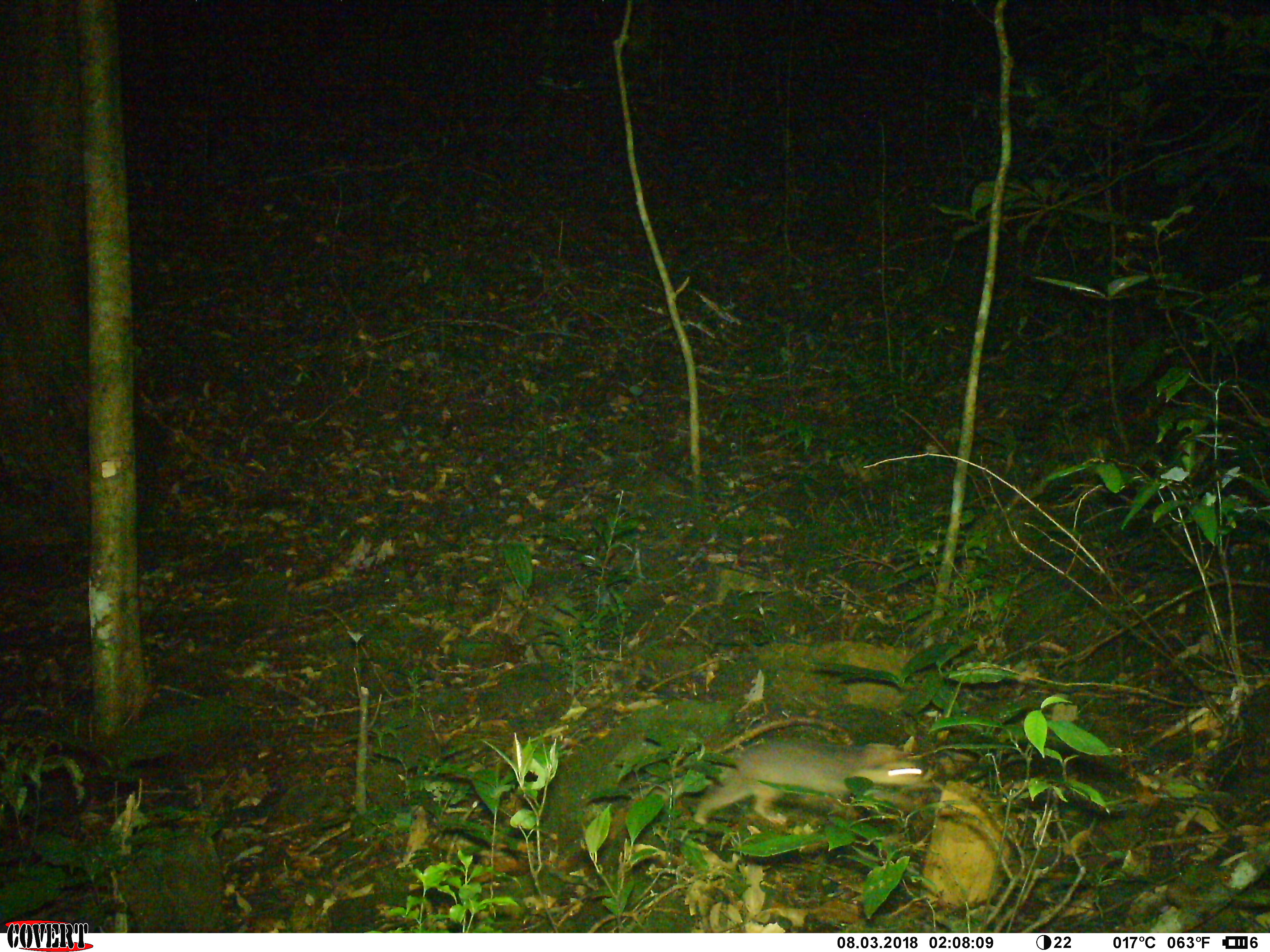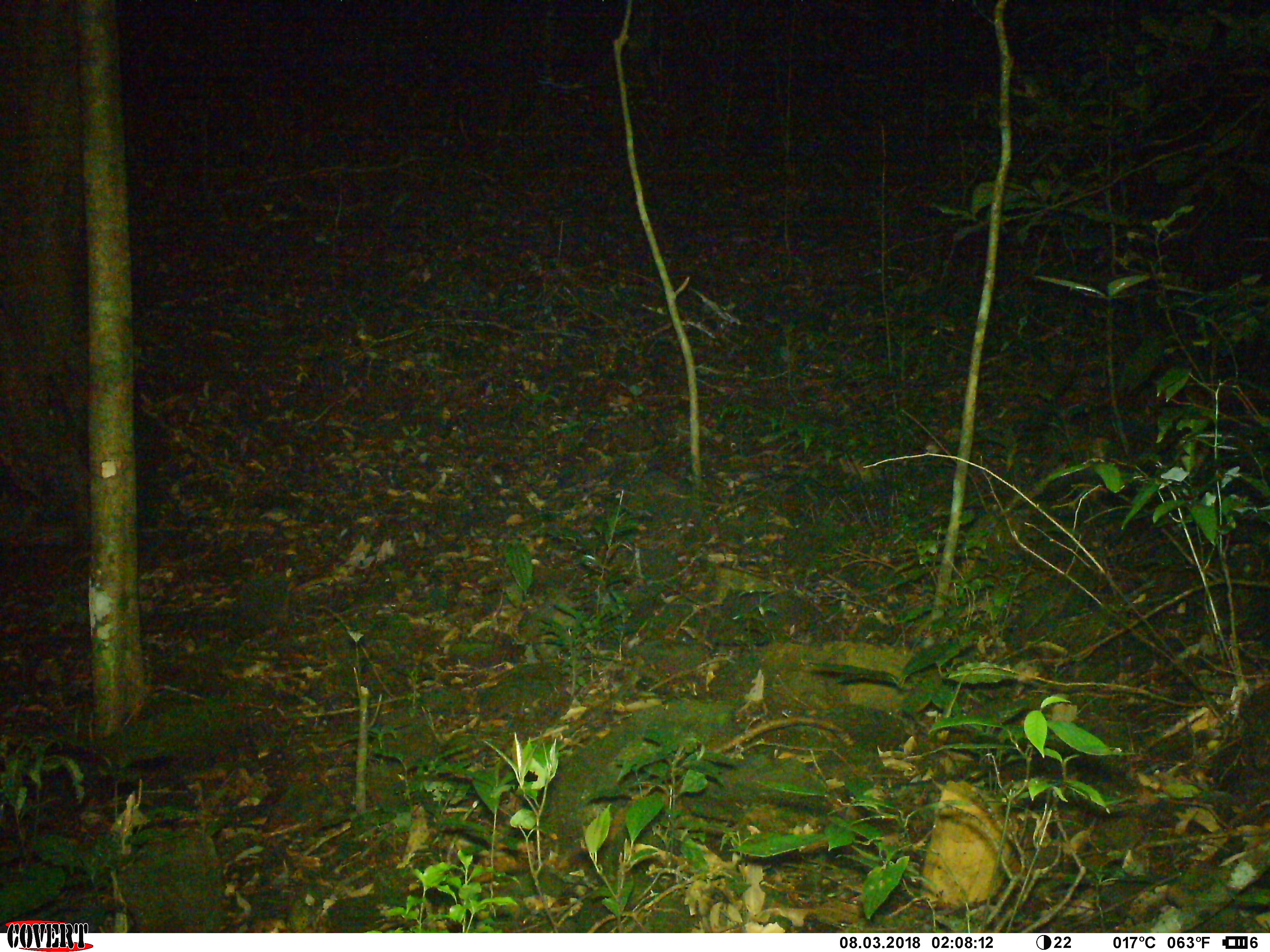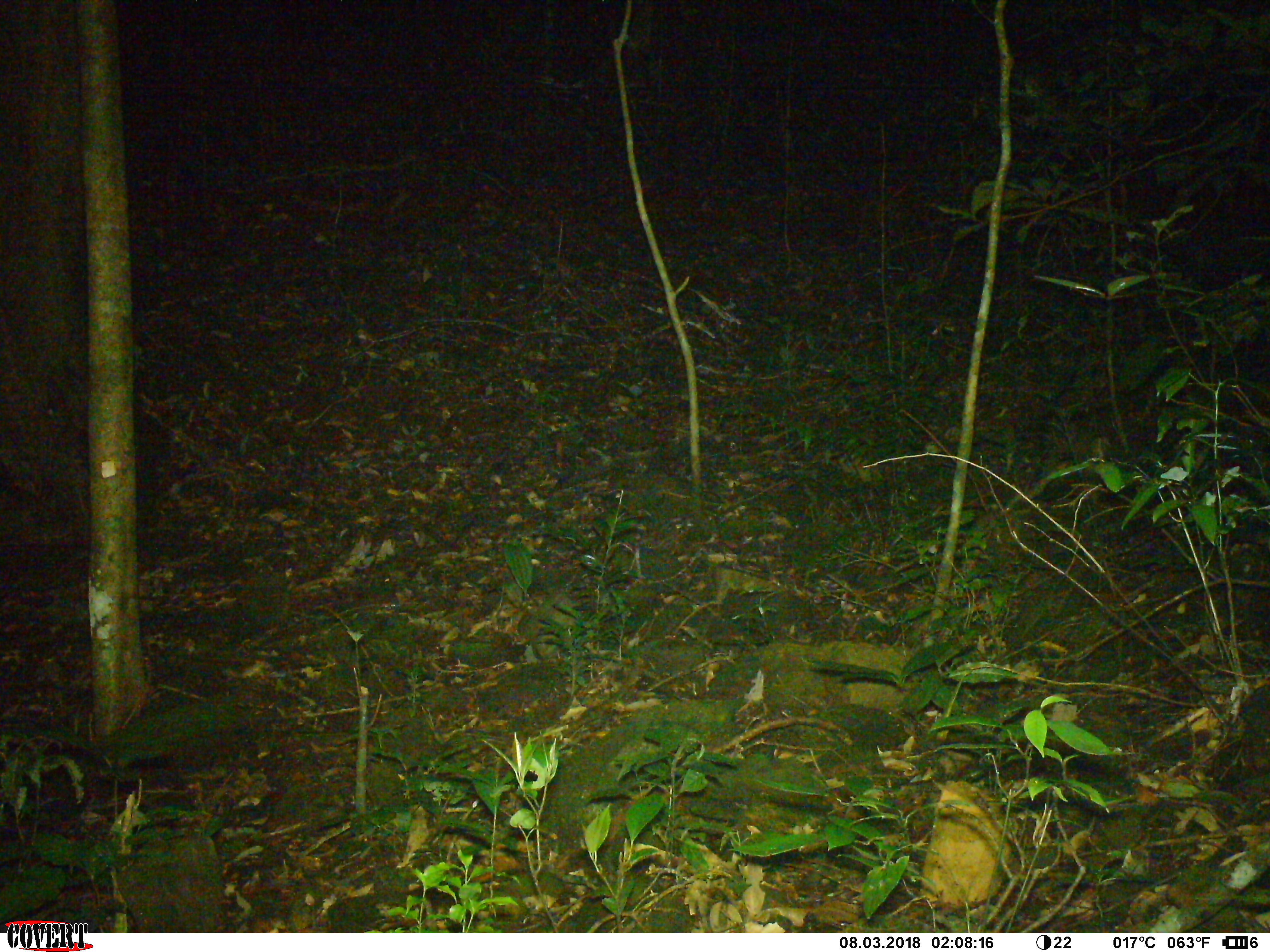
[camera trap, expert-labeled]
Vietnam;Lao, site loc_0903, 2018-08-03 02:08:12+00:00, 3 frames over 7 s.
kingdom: Animalia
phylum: Chordata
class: Mammalia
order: Carnivora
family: Mustelidae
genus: Melogale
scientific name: Melogale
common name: ferret badger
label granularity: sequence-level